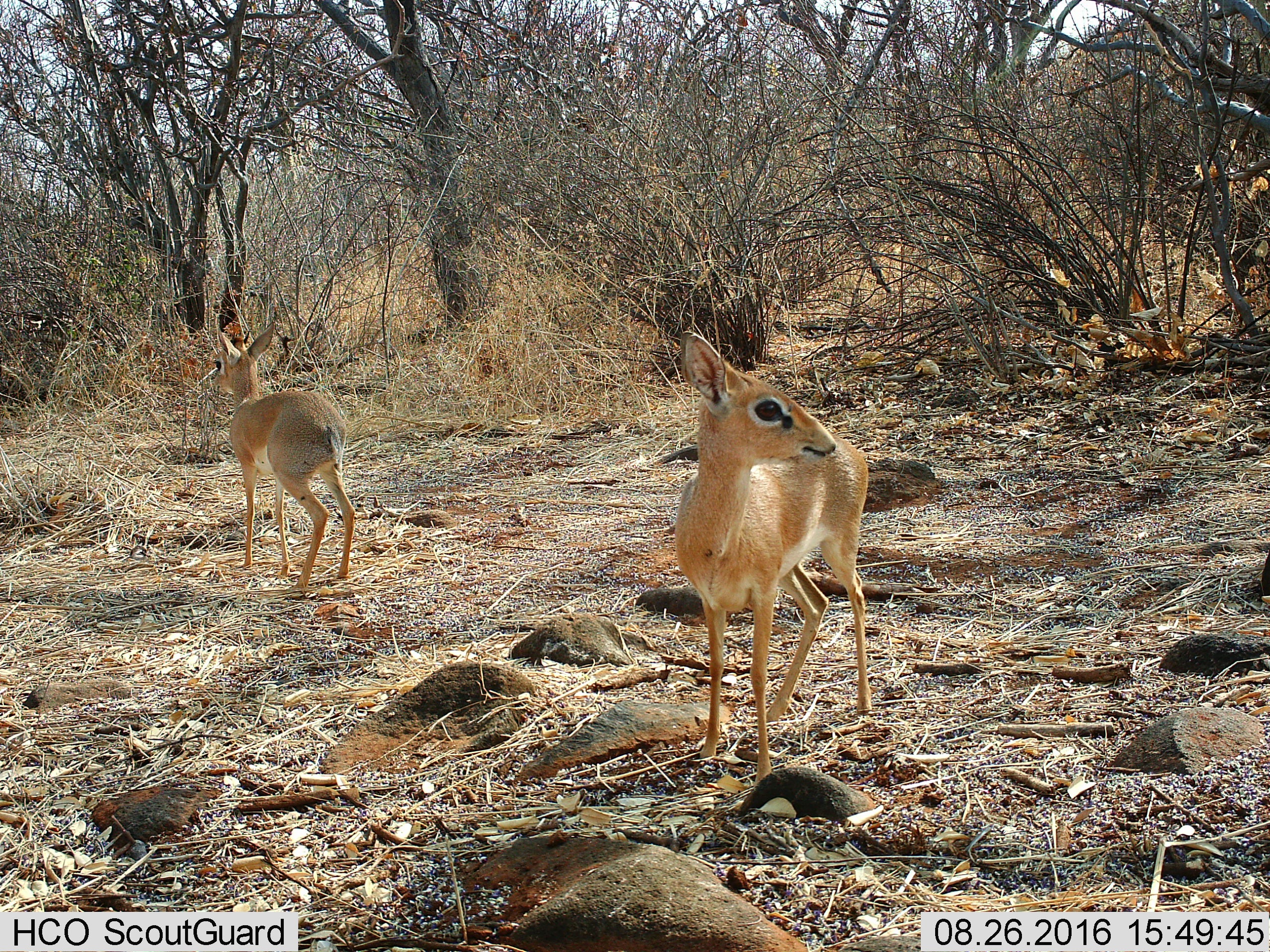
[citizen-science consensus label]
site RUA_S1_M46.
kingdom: Animalia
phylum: Chordata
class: Mammalia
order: Artiodactyla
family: Bovidae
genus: Madoqua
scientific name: Madoqua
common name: dik-dik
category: dikdik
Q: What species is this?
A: Dikdik (dik-dik) (Madoqua).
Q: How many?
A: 2.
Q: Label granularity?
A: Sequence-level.